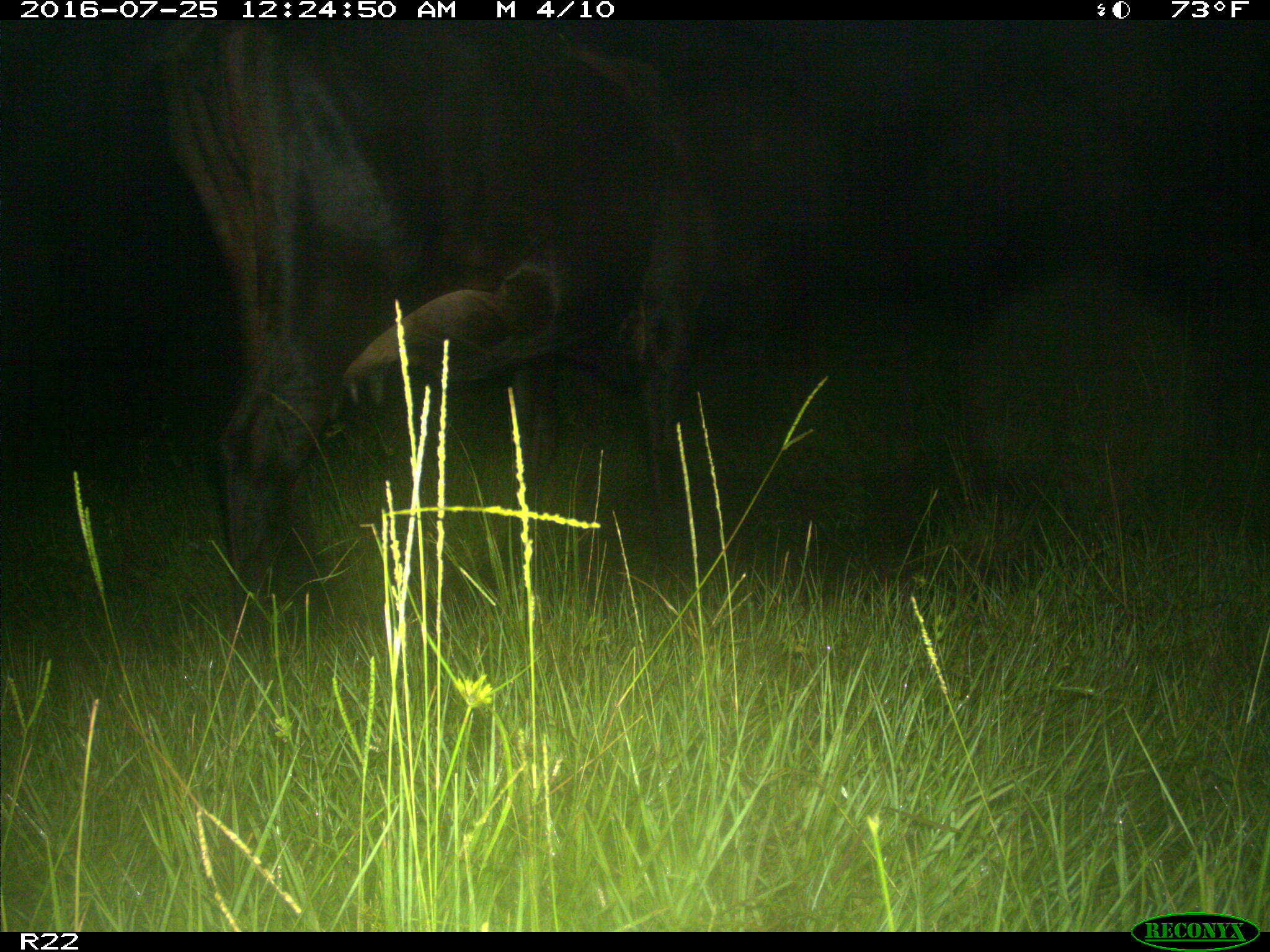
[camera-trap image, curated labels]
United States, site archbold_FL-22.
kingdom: Animalia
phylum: Chordata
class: Mammalia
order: Artiodactyla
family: Bovidae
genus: Bos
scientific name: Bos taurus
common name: domestic cow